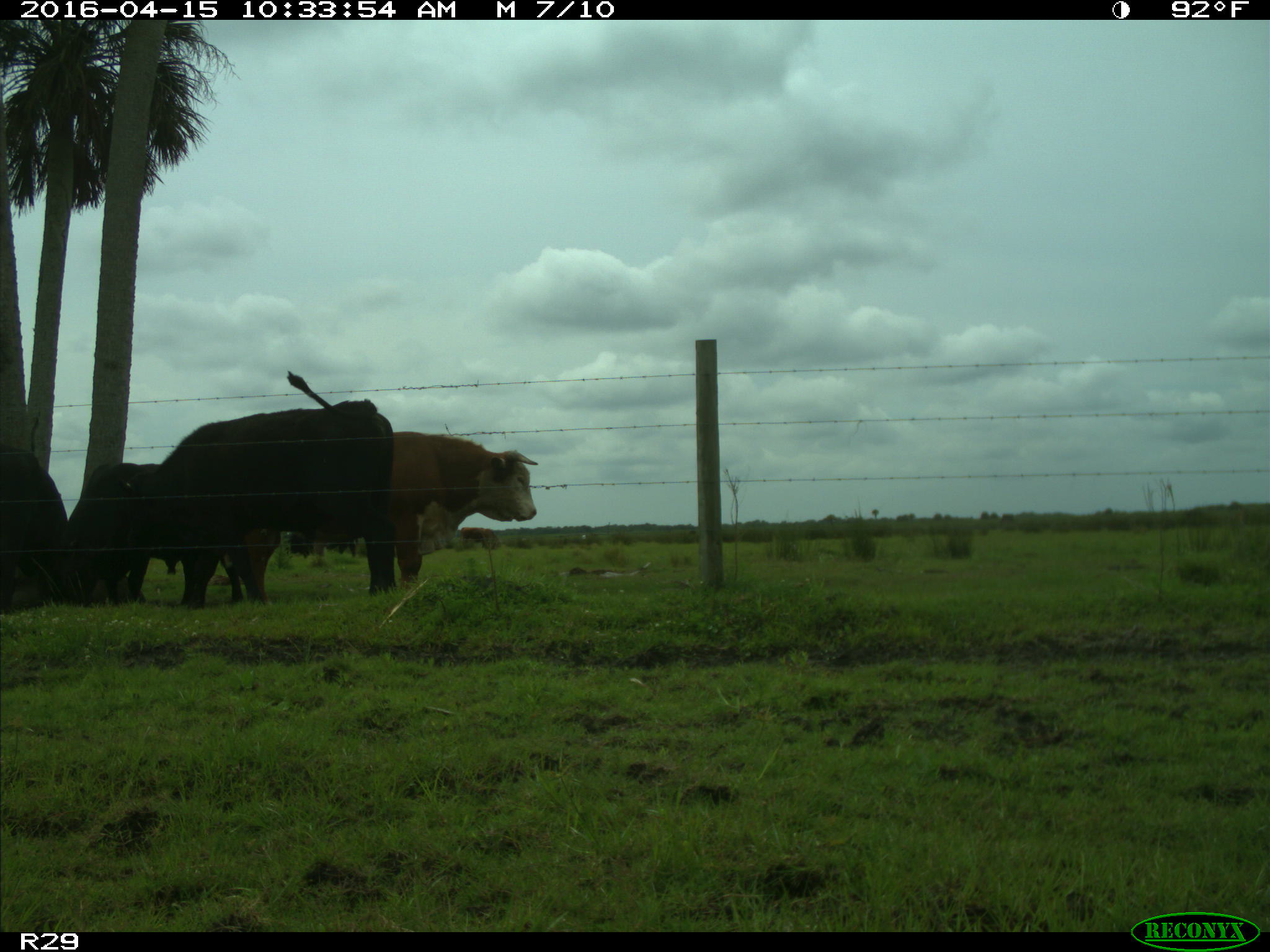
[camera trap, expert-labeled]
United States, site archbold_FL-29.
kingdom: Animalia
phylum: Chordata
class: Mammalia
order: Artiodactyla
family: Bovidae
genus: Bos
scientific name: Bos taurus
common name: domestic cow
Bos taurus (domestic cow).